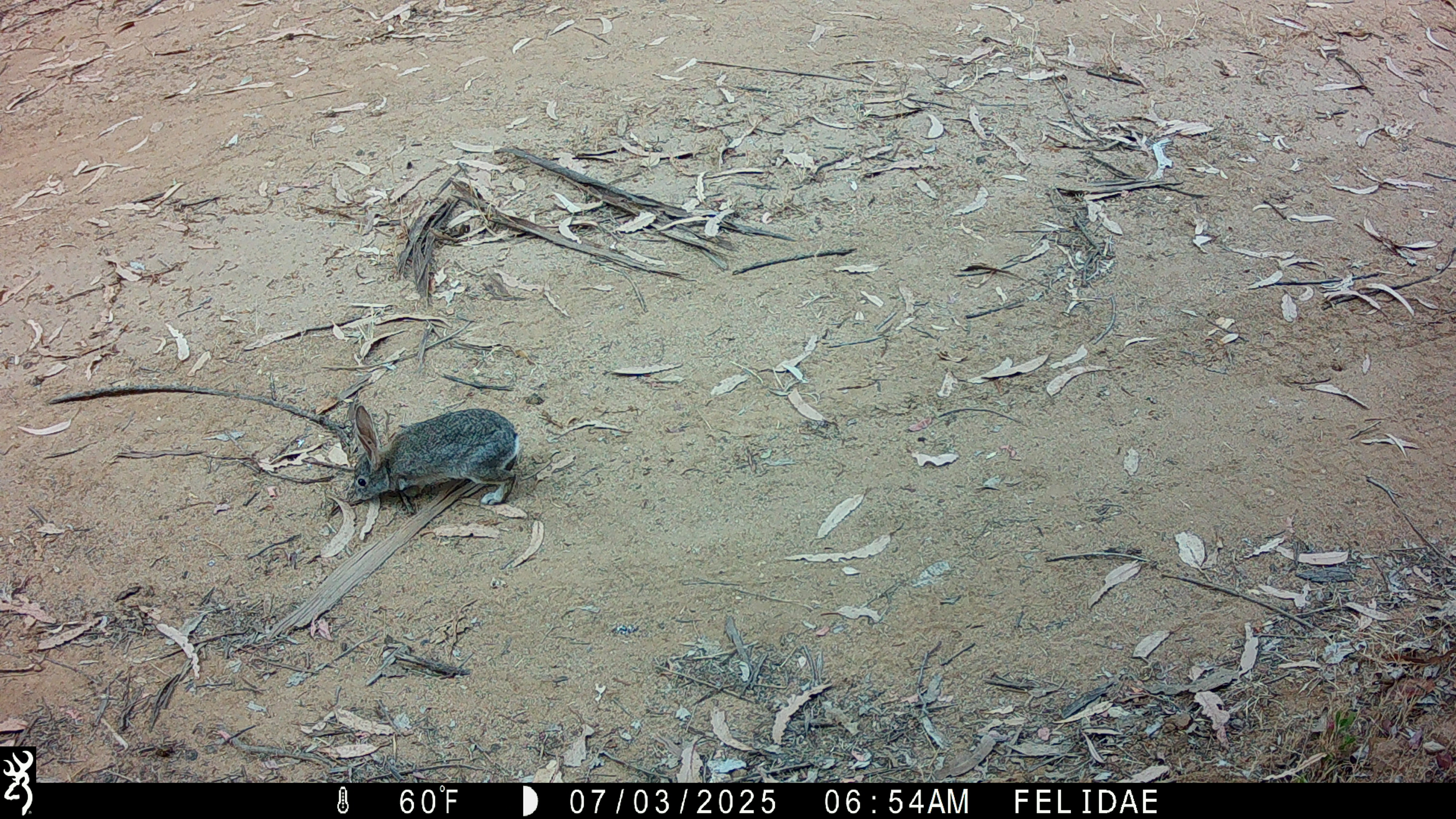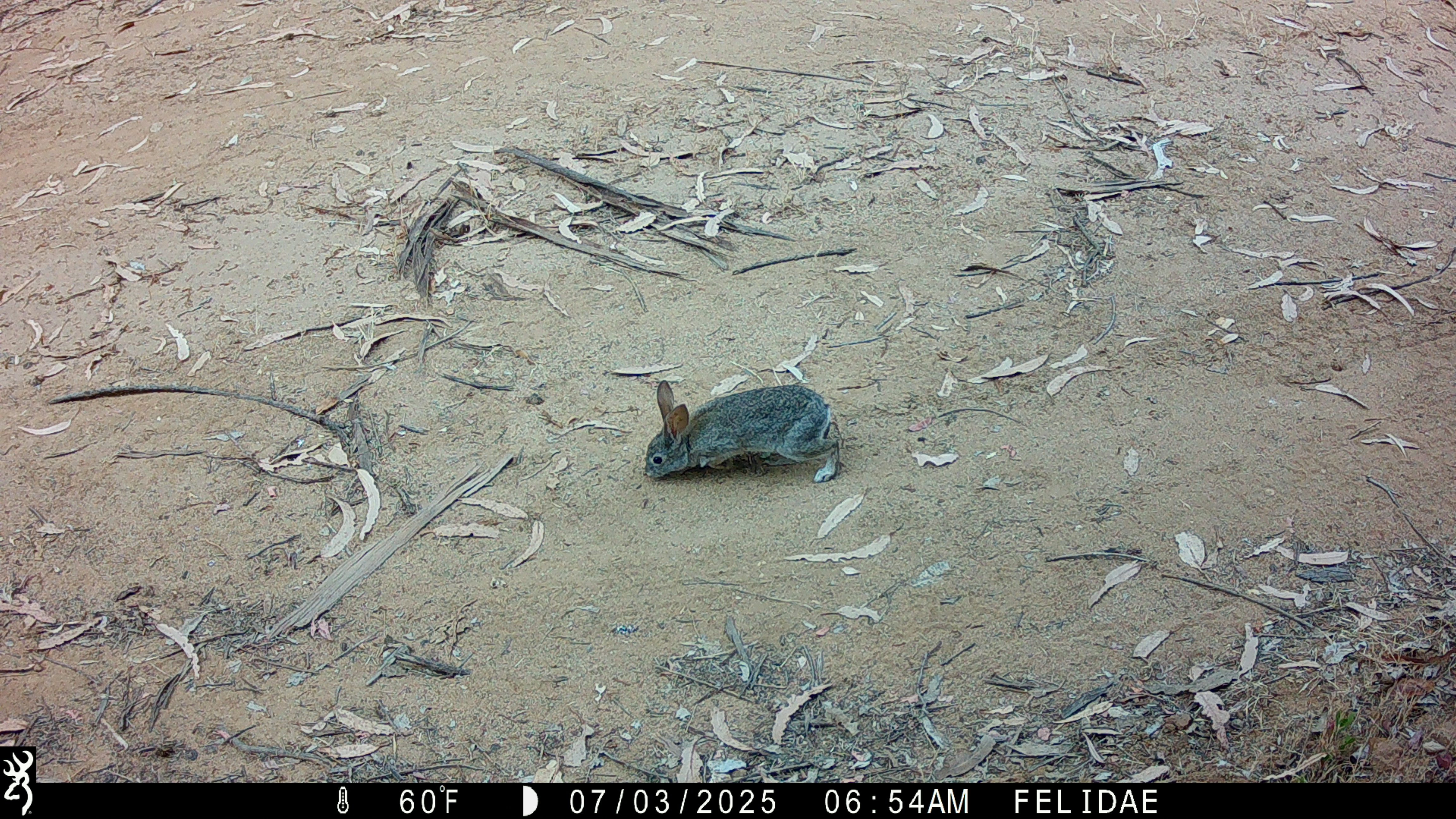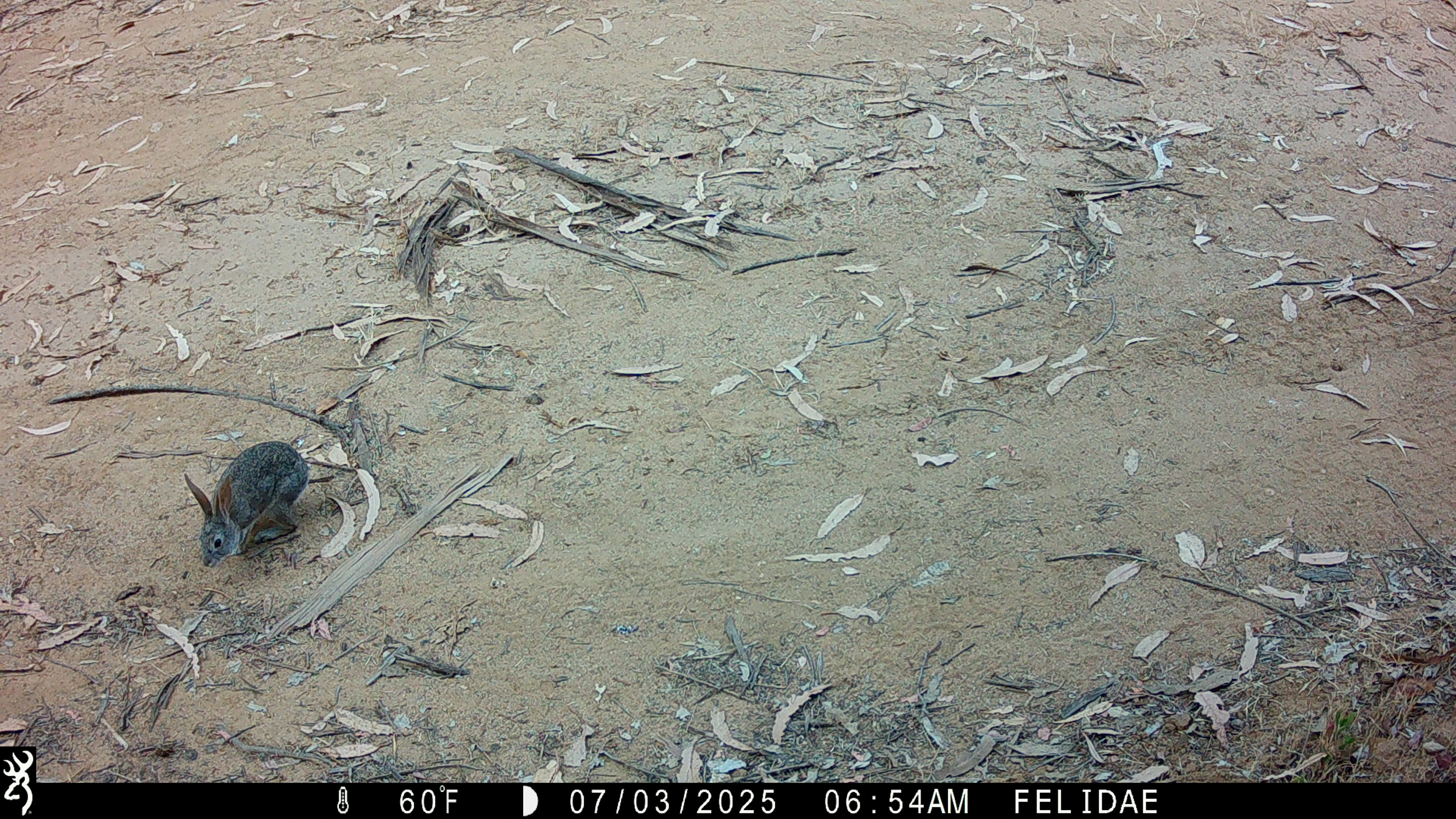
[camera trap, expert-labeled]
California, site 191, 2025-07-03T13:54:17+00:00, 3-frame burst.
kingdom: Animalia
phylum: Chordata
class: Mammalia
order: Lagomorpha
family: Leporidae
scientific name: Leporidae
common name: rabbit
Rabbit (Leporidae).